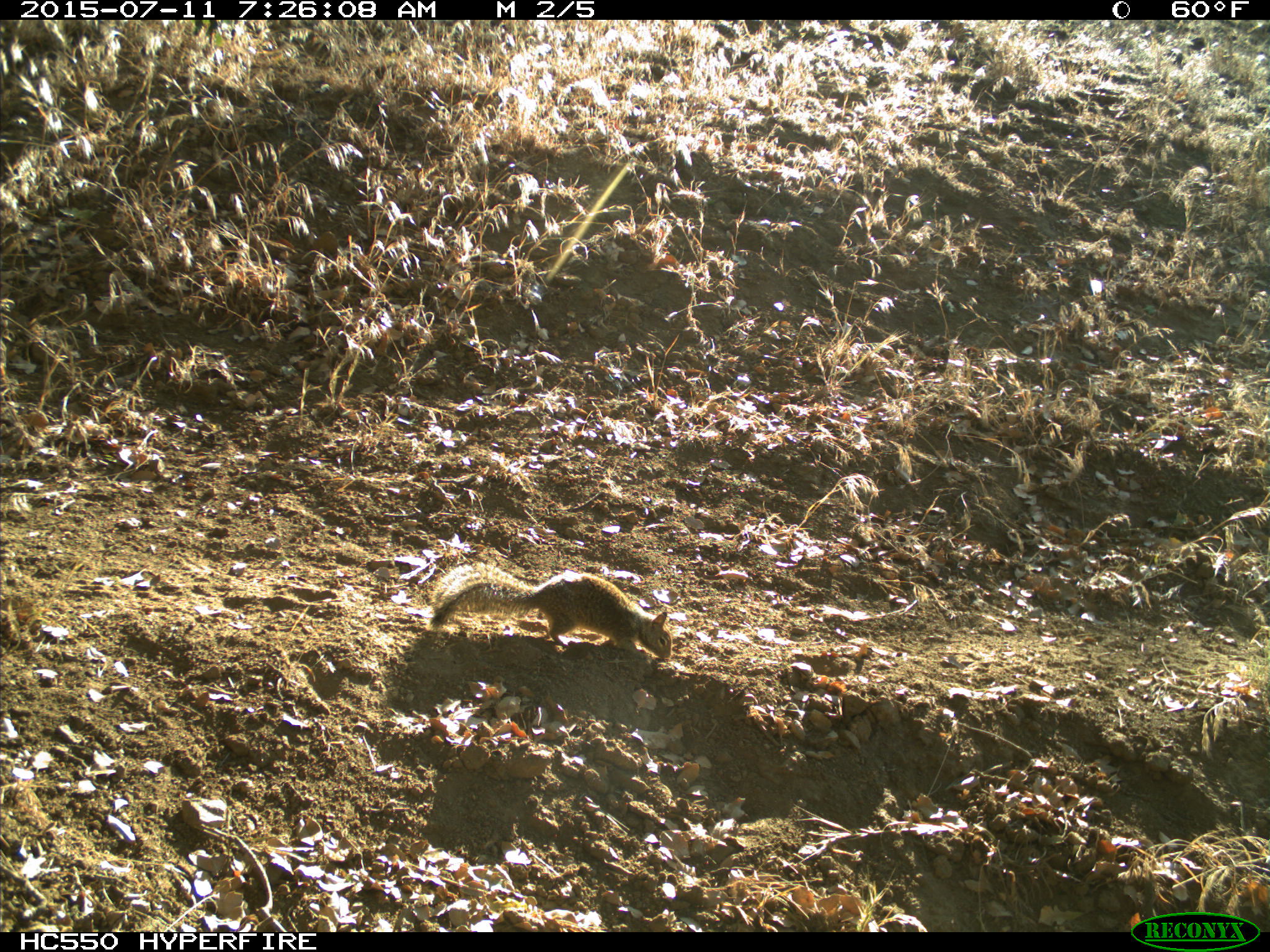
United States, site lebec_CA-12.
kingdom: Animalia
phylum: Chordata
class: Mammalia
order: Rodentia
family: Sciuridae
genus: Otospermophilus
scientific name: Otospermophilus beecheyi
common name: california ground squirrel